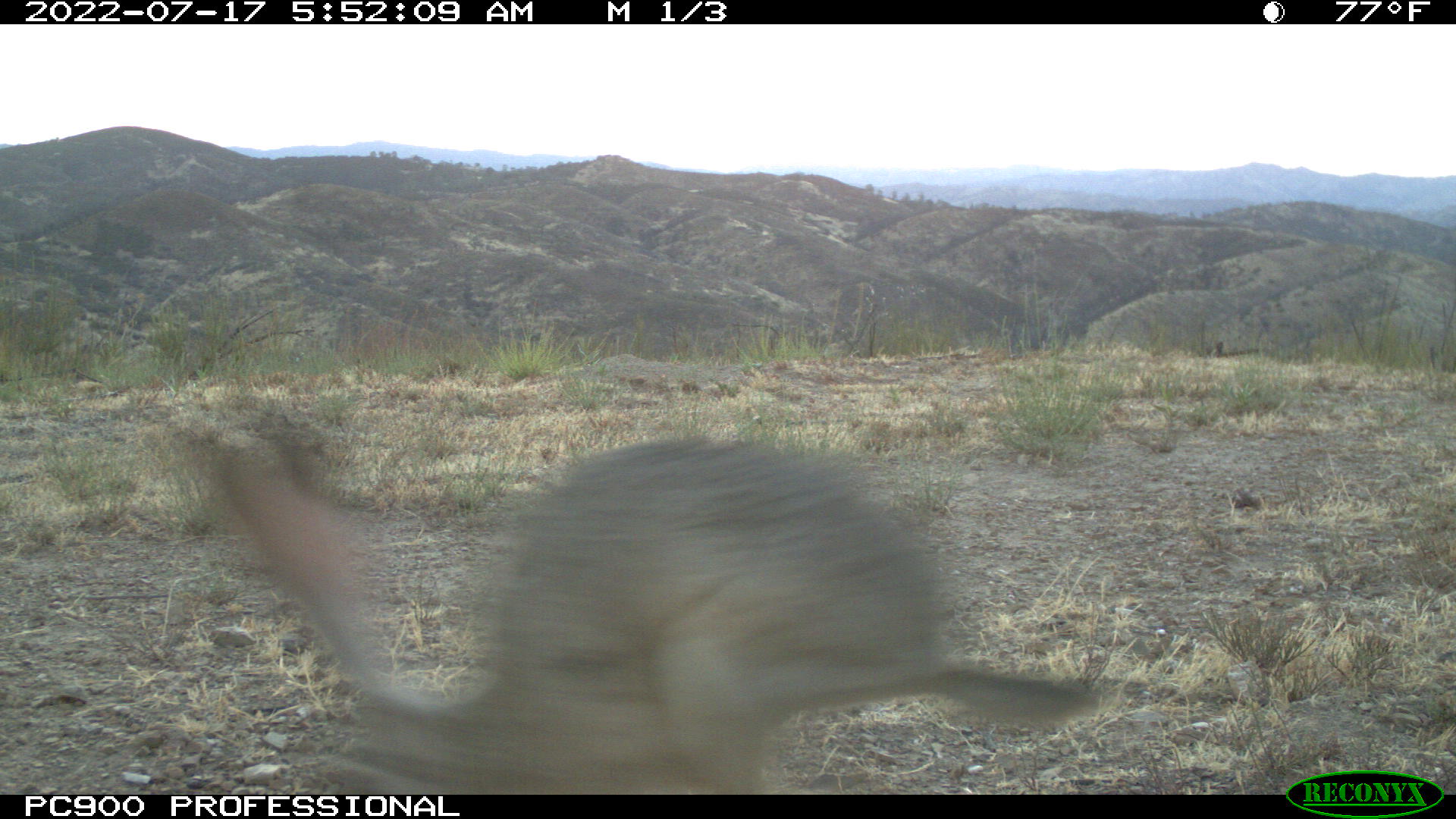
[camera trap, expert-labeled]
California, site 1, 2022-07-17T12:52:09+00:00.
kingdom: Animalia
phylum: Chordata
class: Mammalia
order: Lagomorpha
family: Leporidae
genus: Lepus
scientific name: Lepus californicus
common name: black-tailed jackrabbit